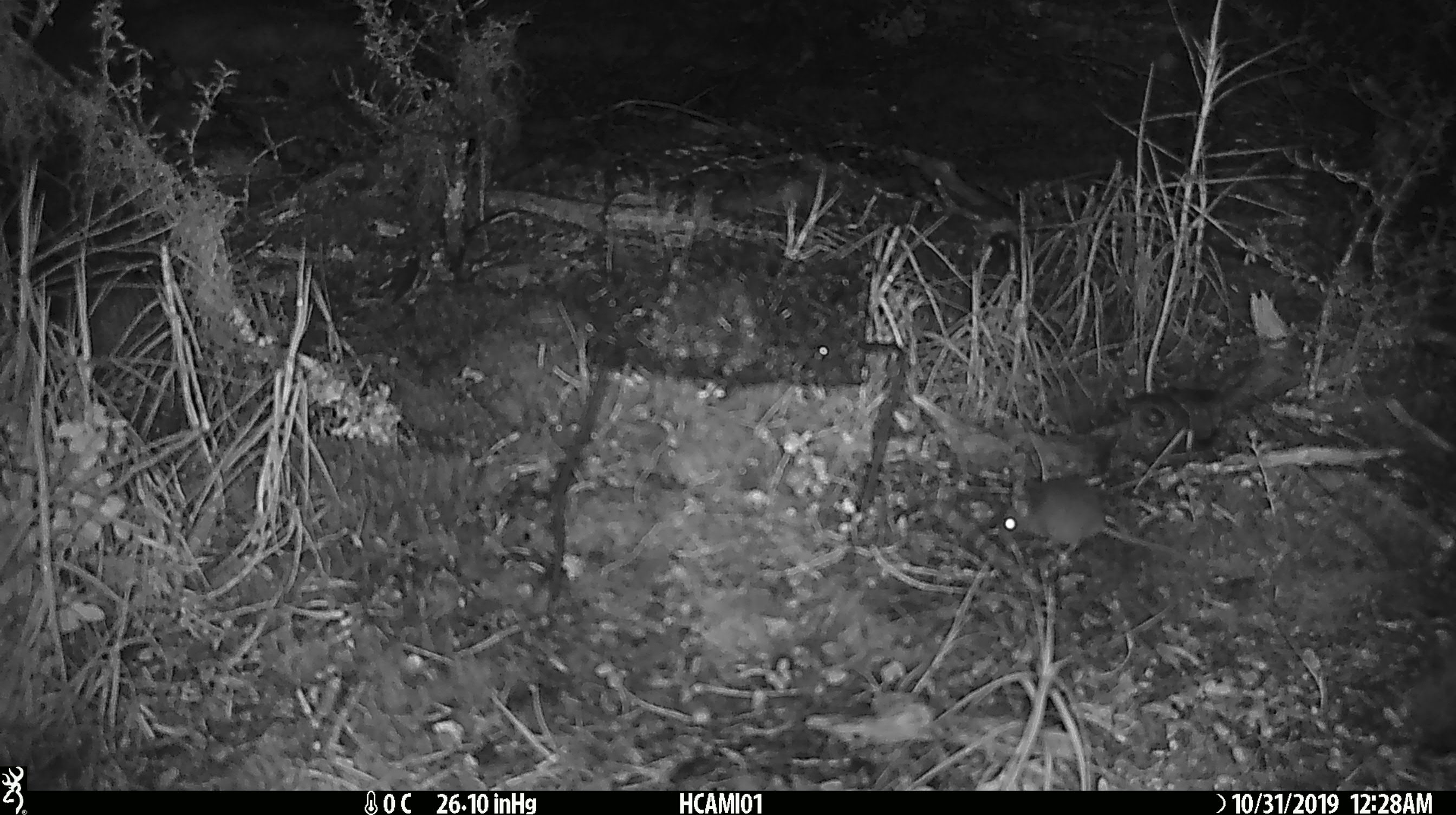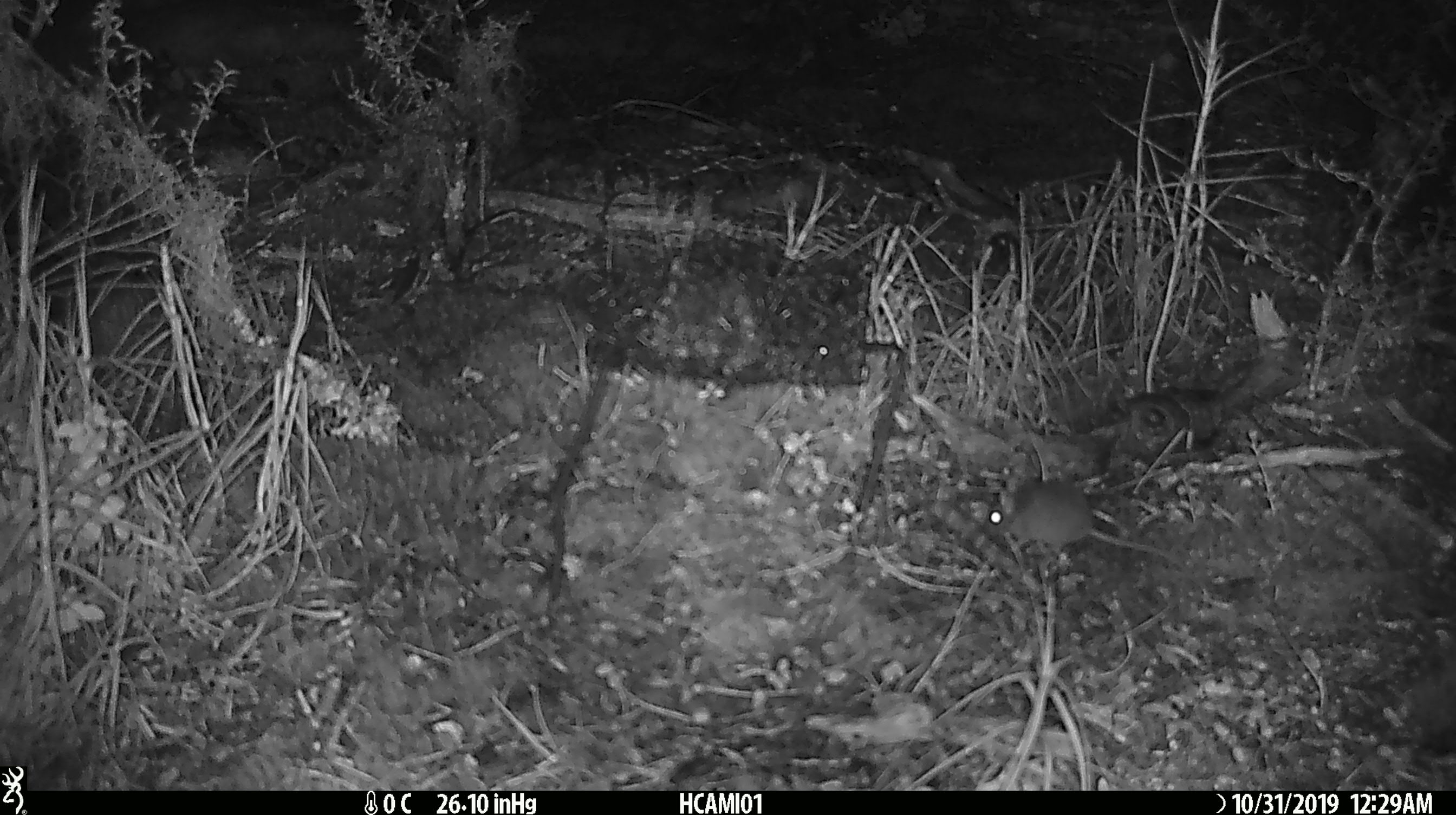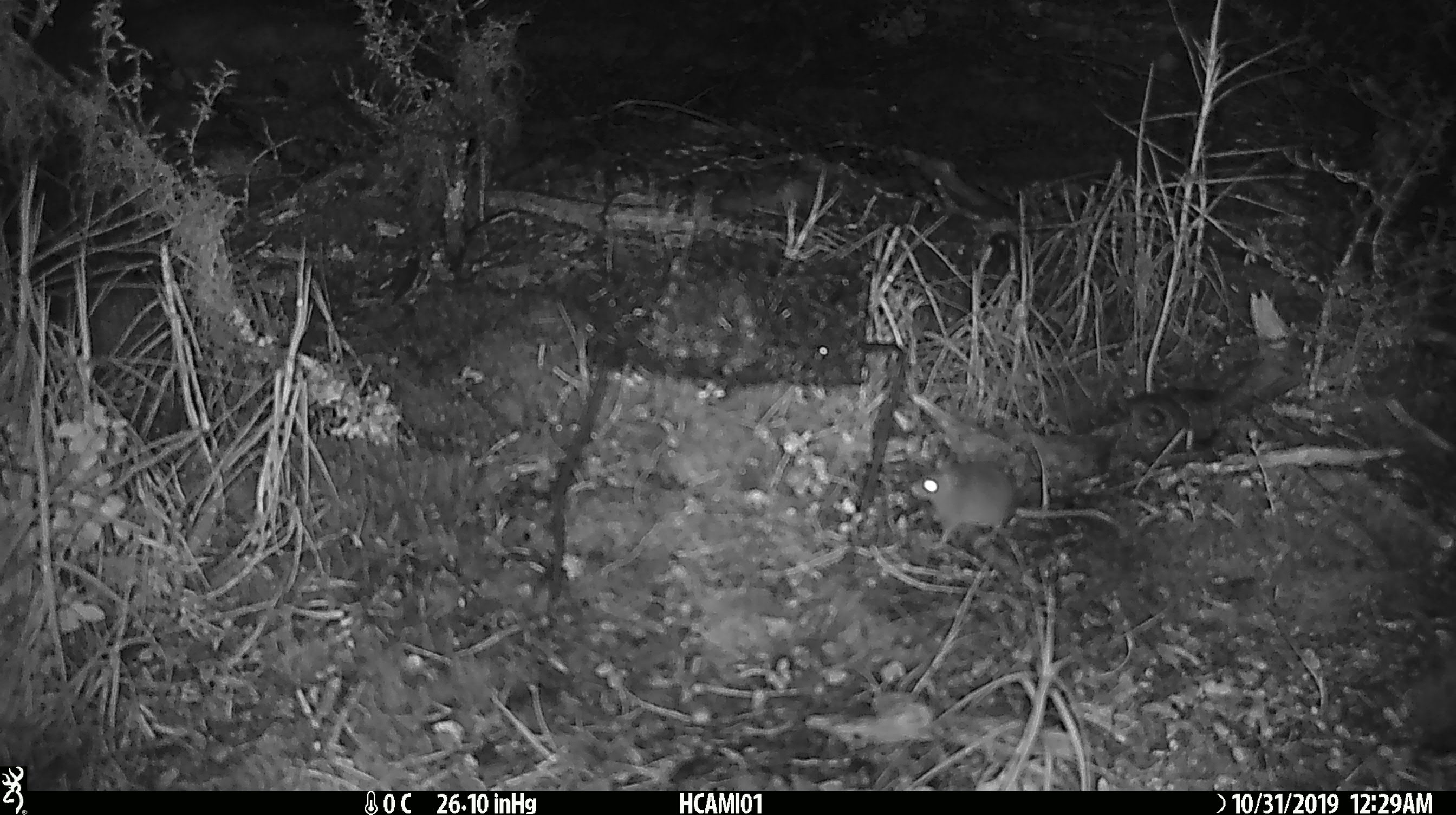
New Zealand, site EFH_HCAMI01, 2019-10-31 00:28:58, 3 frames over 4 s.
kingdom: Animalia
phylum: Chordata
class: Mammalia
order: Rodentia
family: Muridae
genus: Mus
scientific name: Mus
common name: mouse